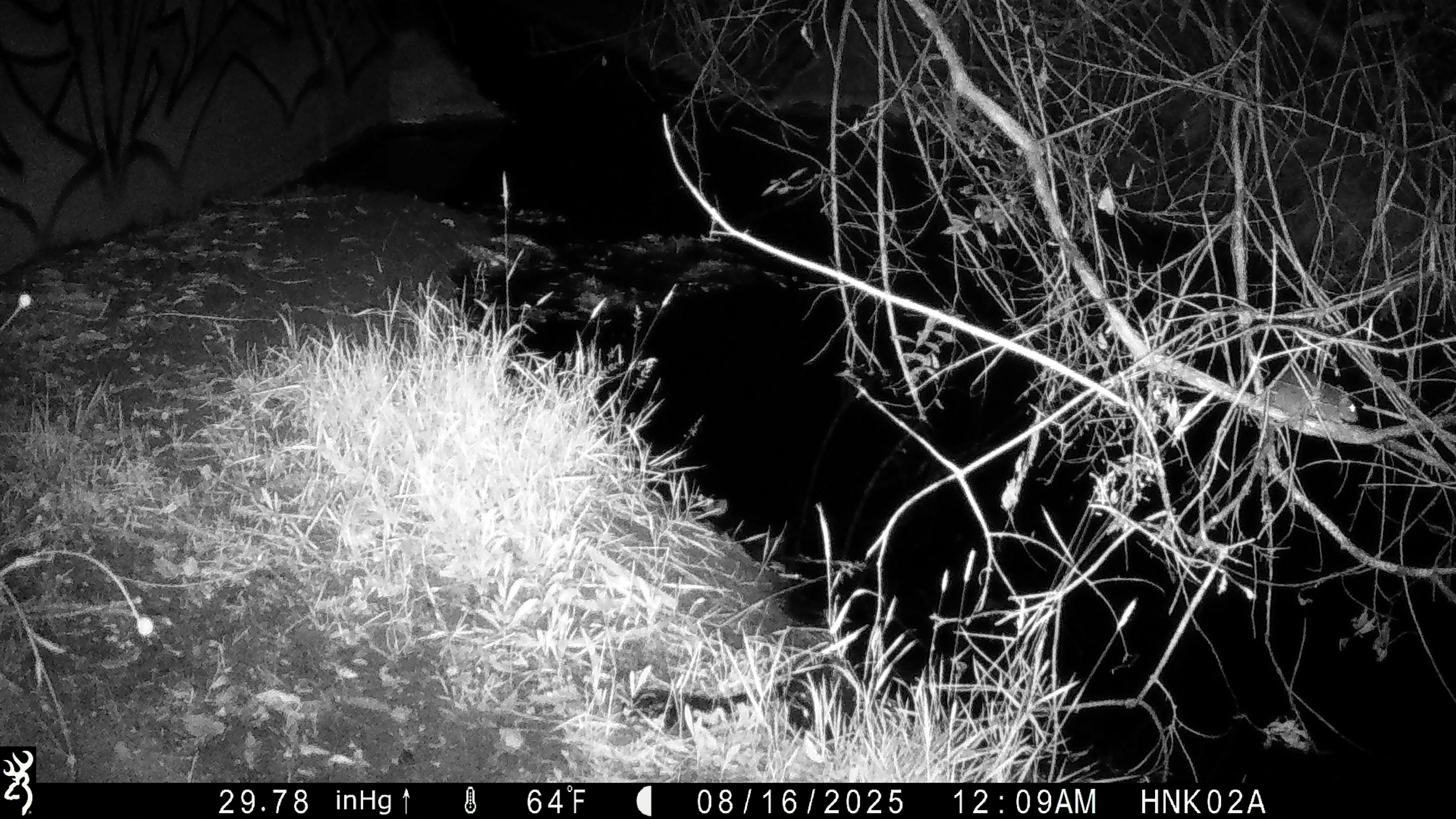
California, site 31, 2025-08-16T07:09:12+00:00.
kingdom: Animalia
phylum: Chordata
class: Mammalia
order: Rodentia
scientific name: Rodentia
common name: mouse or rat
Mouse or rat (Rodentia).